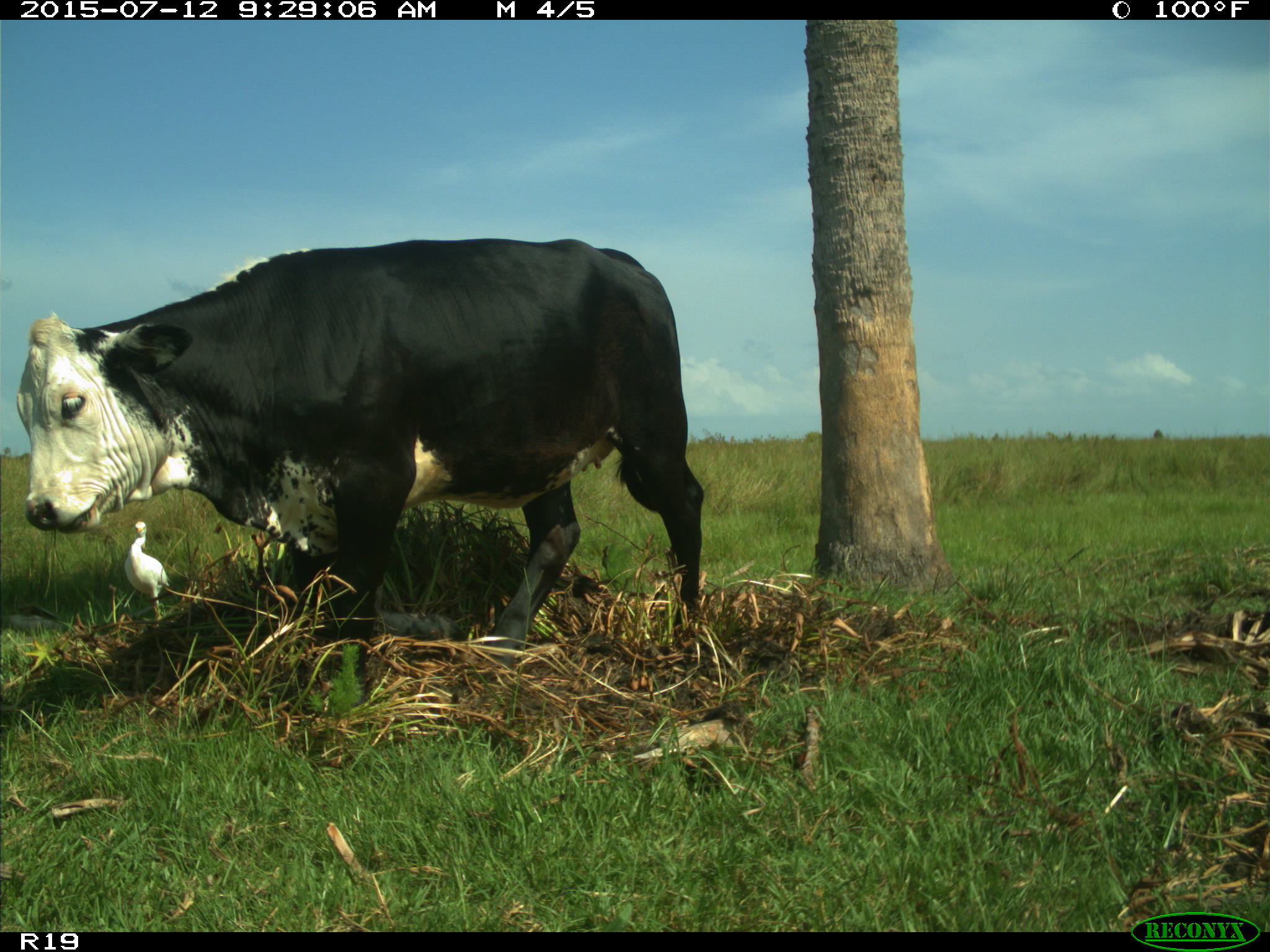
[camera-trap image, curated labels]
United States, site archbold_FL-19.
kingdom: Animalia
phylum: Chordata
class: Mammalia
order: Artiodactyla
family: Bovidae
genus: Bos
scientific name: Bos taurus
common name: domestic cow